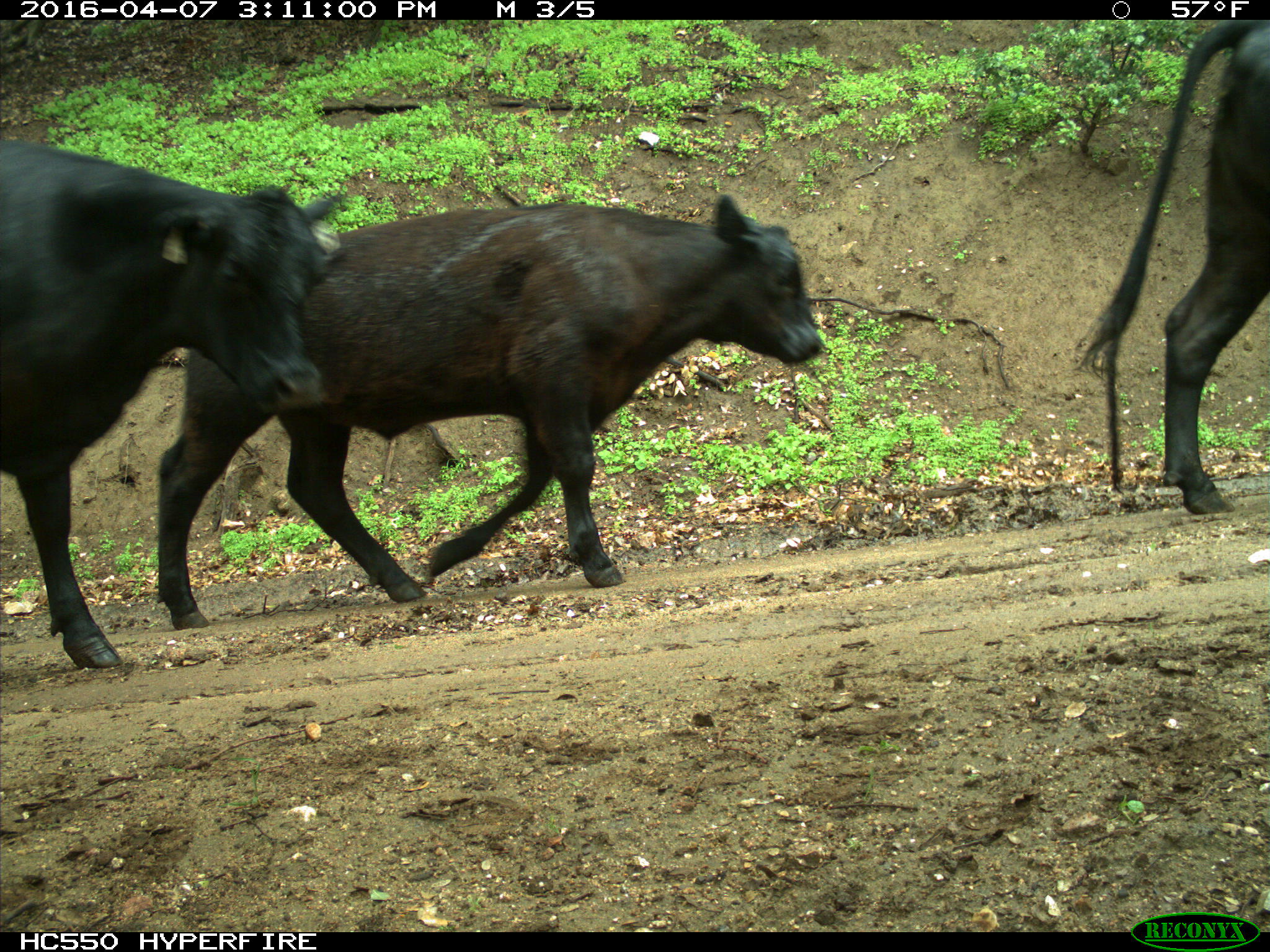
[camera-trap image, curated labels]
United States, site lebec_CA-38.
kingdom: Animalia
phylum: Chordata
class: Mammalia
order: Artiodactyla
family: Bovidae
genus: Bos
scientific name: Bos taurus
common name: domestic cow